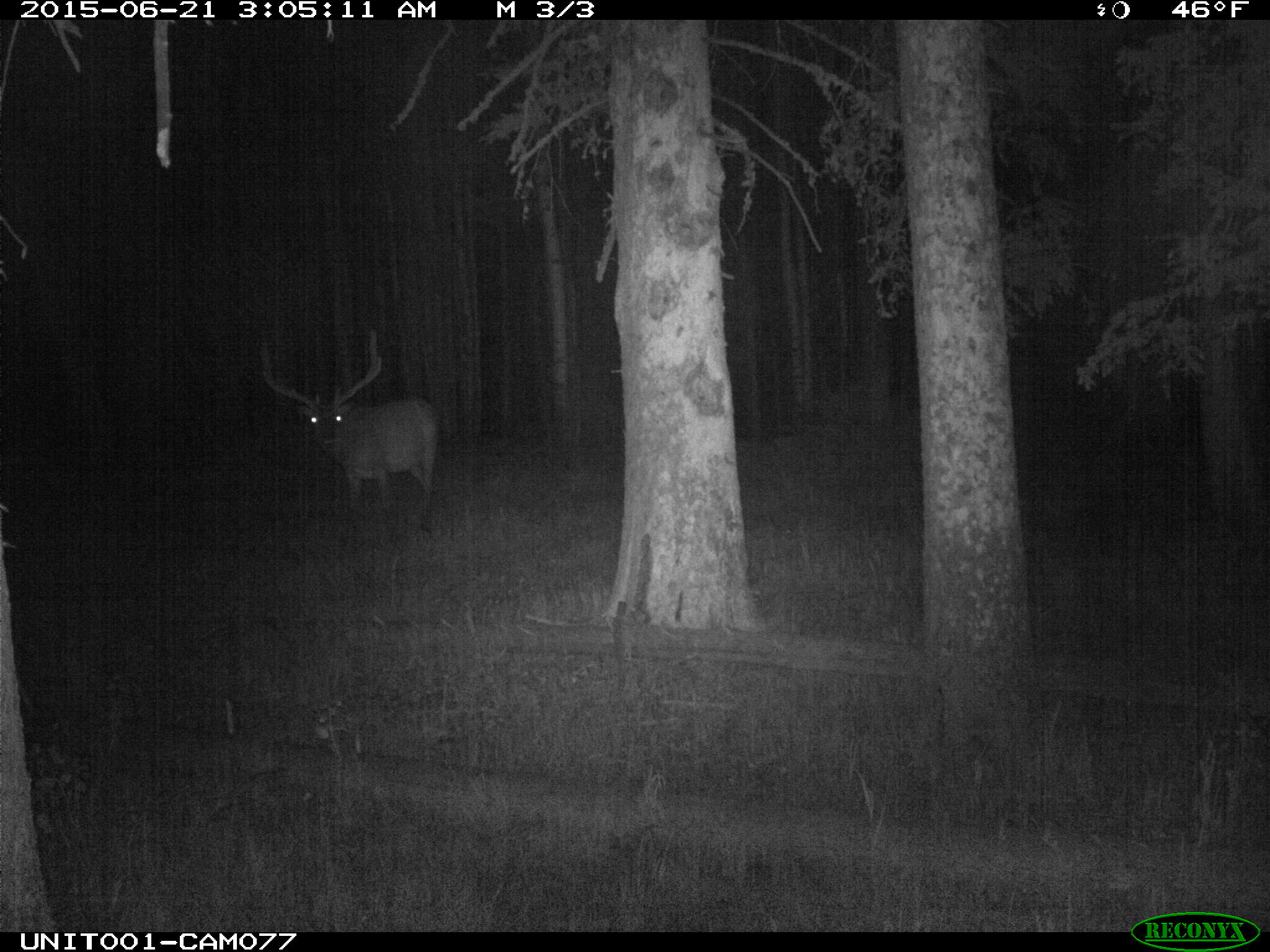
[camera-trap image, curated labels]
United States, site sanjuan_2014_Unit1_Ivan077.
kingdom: Animalia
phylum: Chordata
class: Mammalia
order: Artiodactyla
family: Cervidae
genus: Cervus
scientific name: Cervus elaphus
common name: red deer